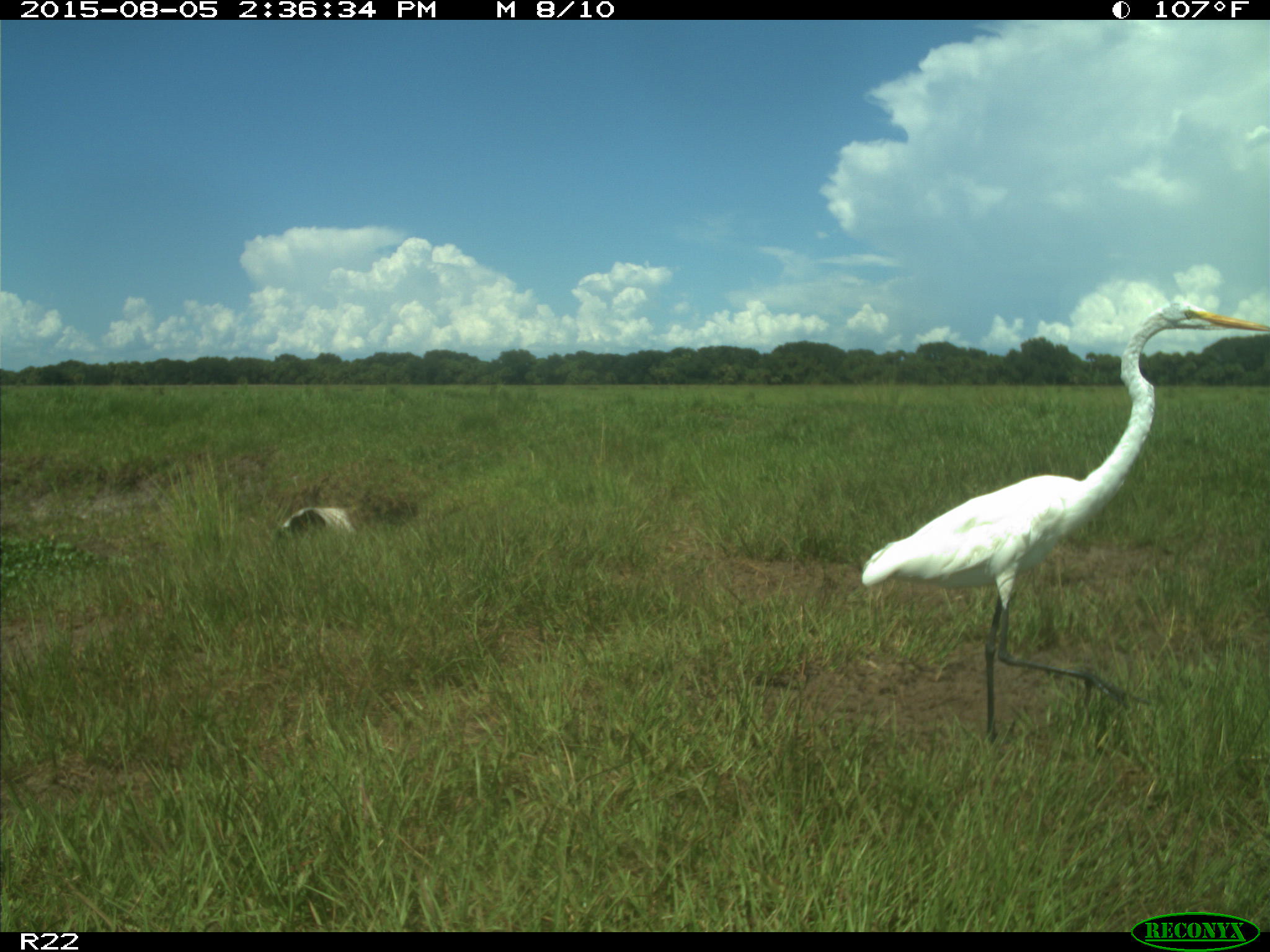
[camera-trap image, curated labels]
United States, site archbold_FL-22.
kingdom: Animalia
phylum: Chordata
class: Aves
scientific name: Aves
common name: birds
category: unidentified bird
Unidentified bird (birds) (Aves).